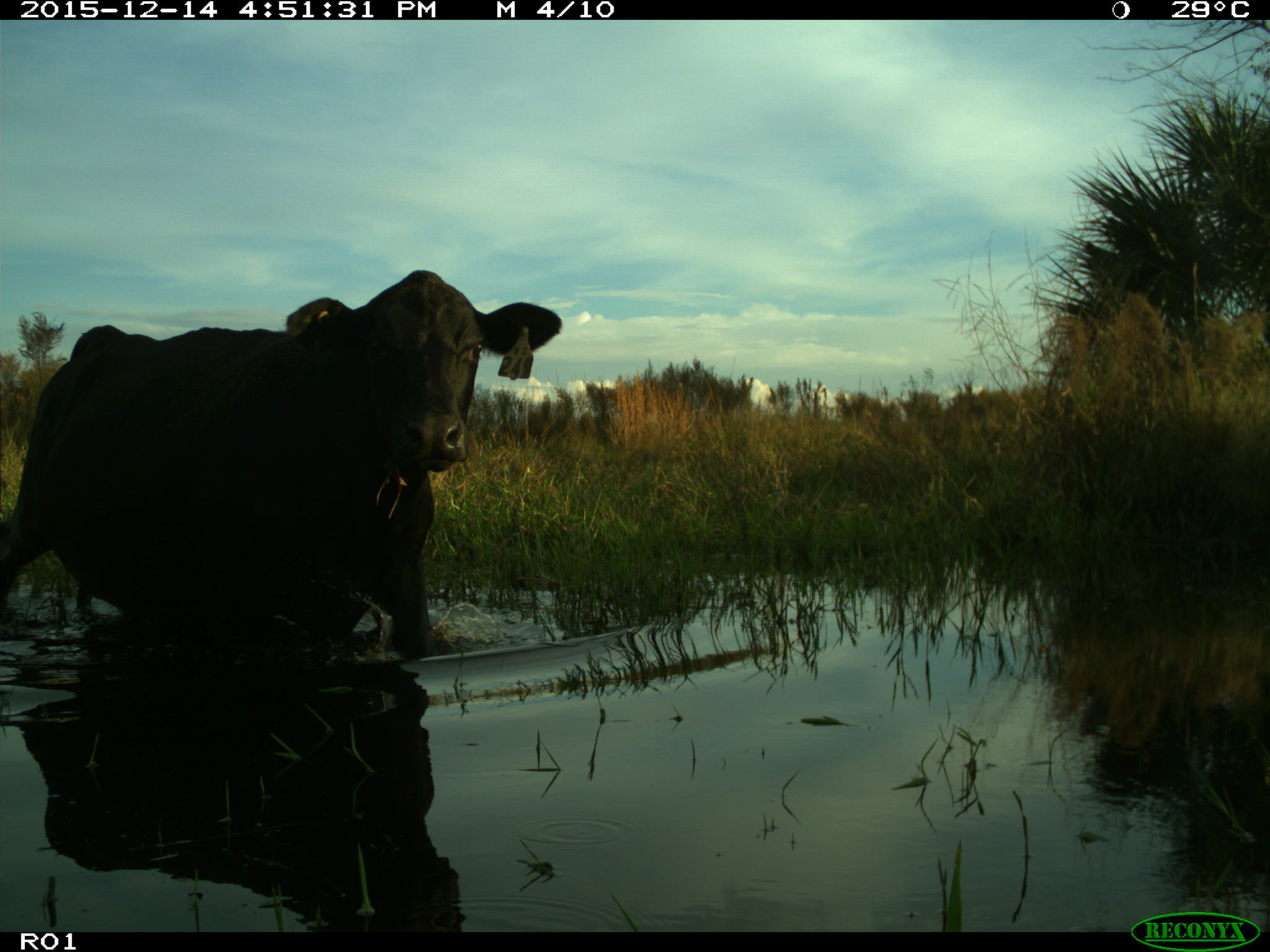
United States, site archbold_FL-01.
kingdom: Animalia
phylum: Chordata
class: Mammalia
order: Artiodactyla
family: Bovidae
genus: Bos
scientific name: Bos taurus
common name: domestic cow